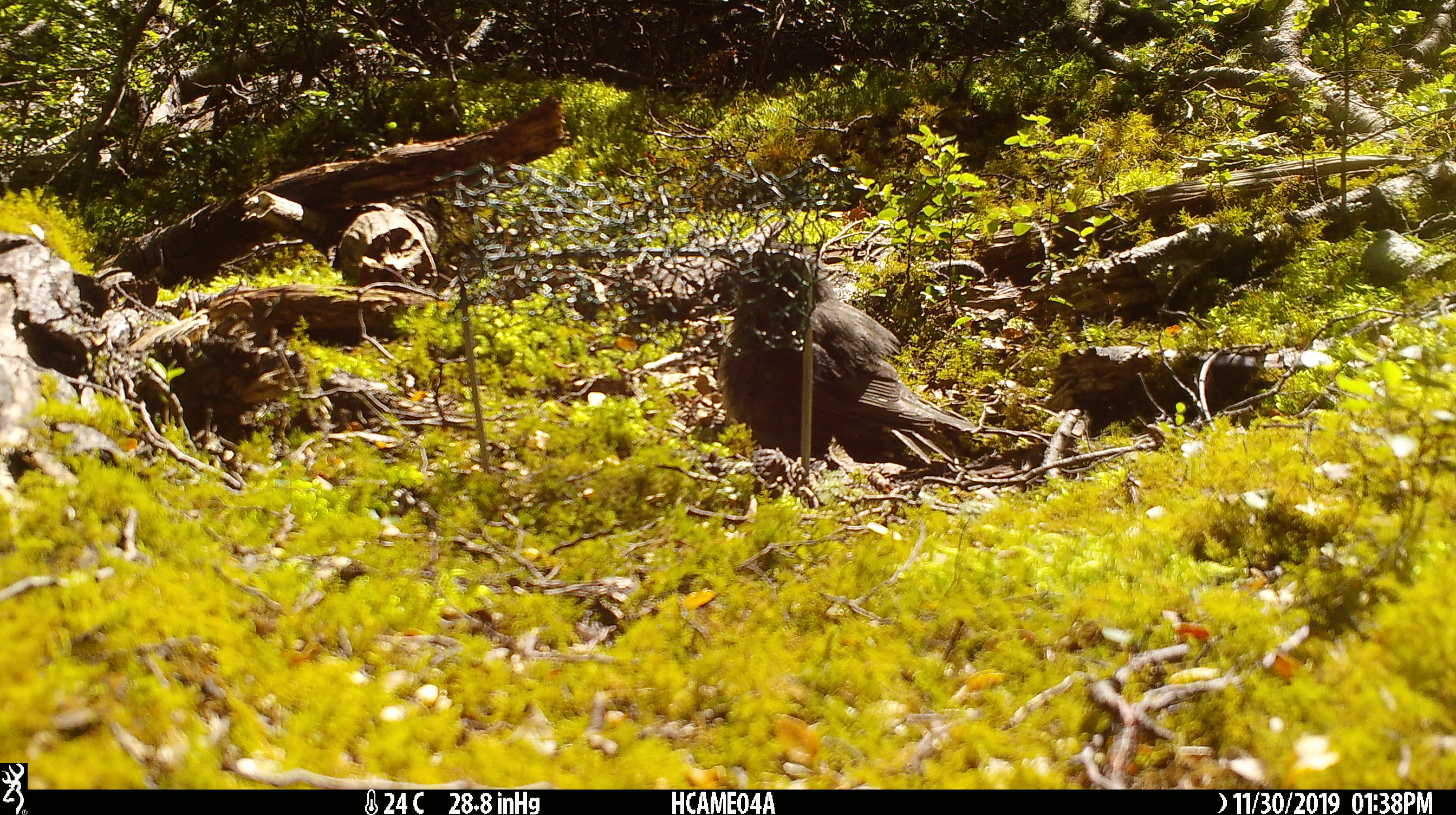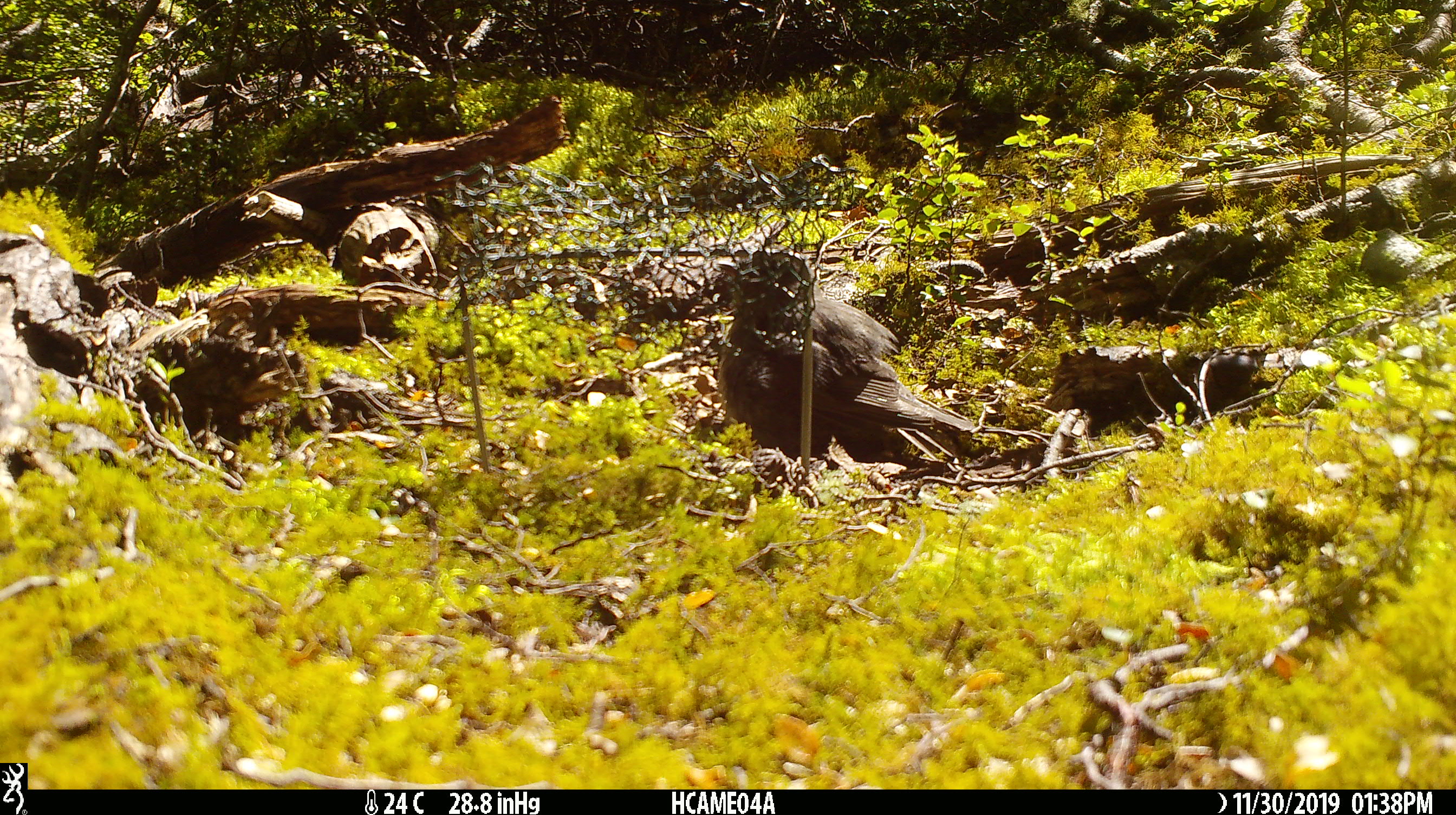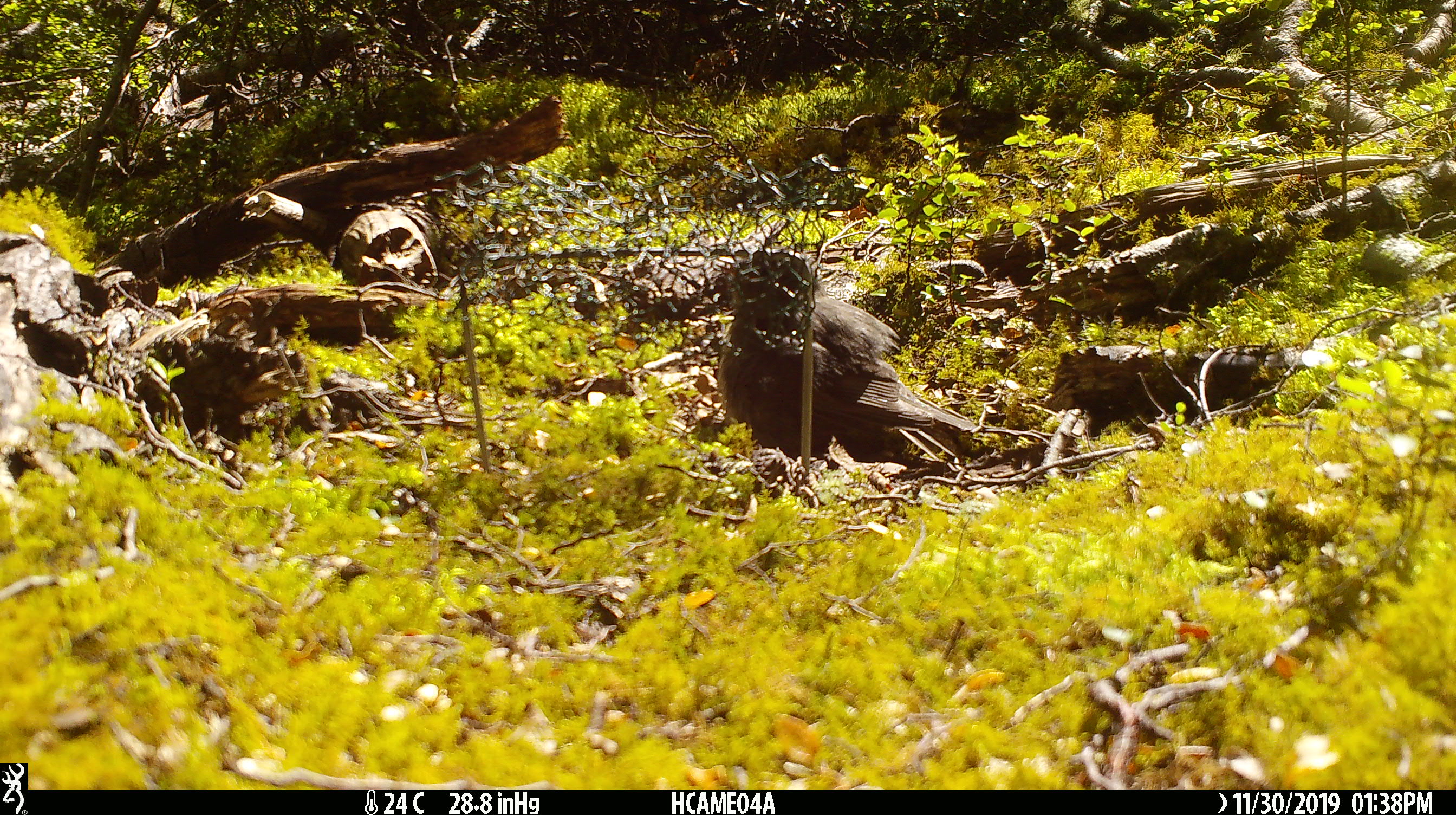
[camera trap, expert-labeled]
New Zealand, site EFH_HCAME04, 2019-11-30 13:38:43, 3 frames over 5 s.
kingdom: Animalia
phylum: Chordata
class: Aves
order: Passeriformes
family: Petroicidae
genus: Petroica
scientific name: Petroica australis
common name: new zealand robin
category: robin